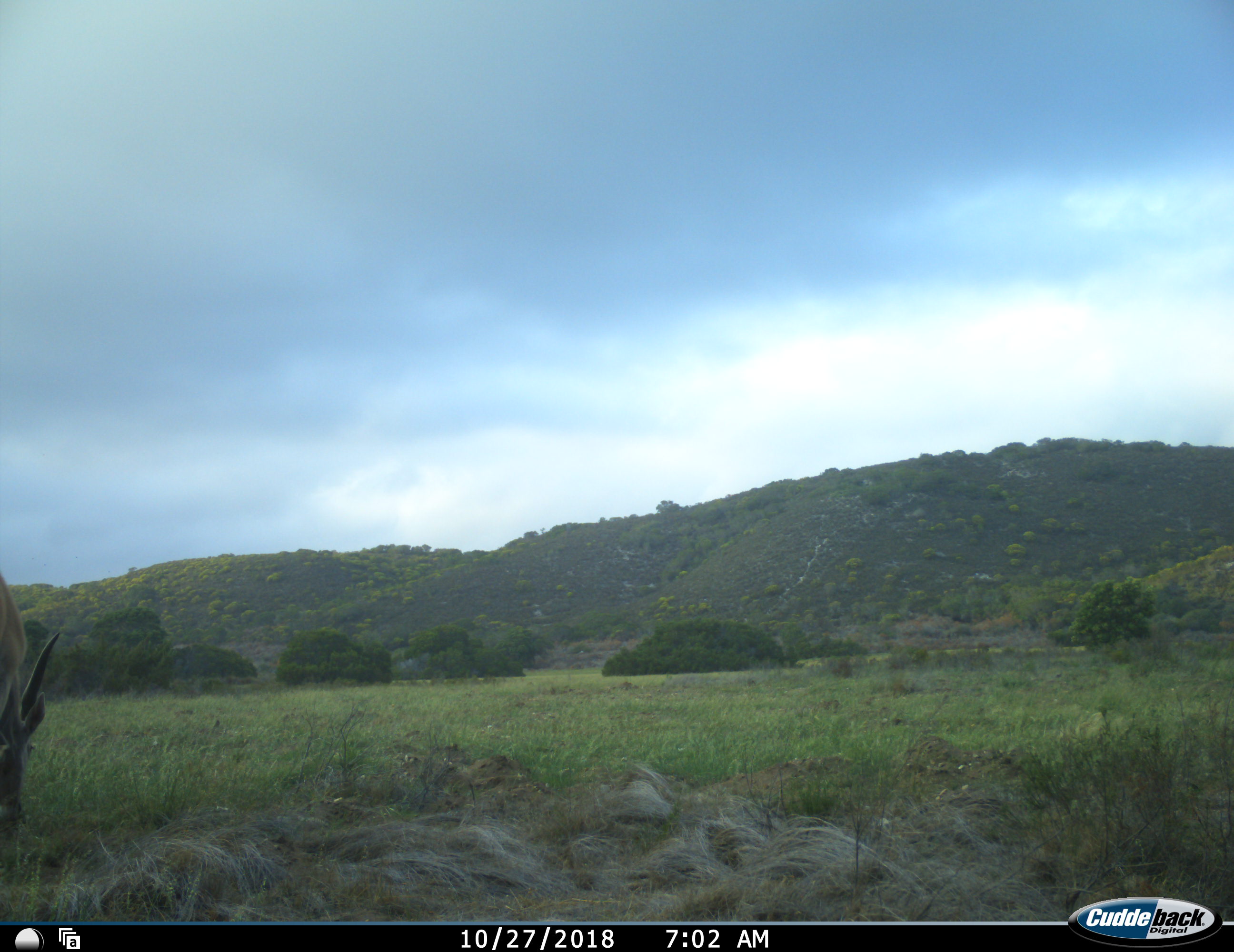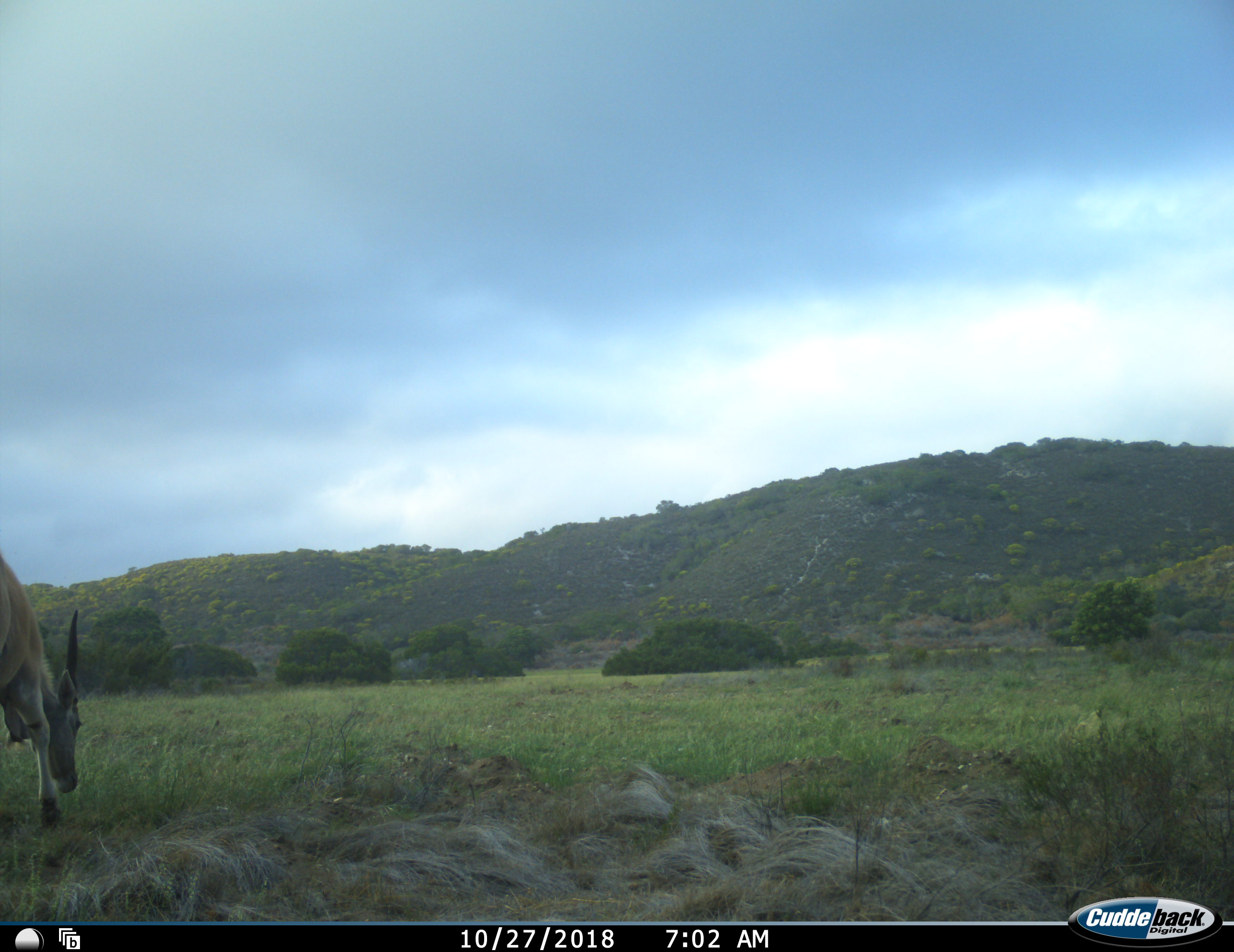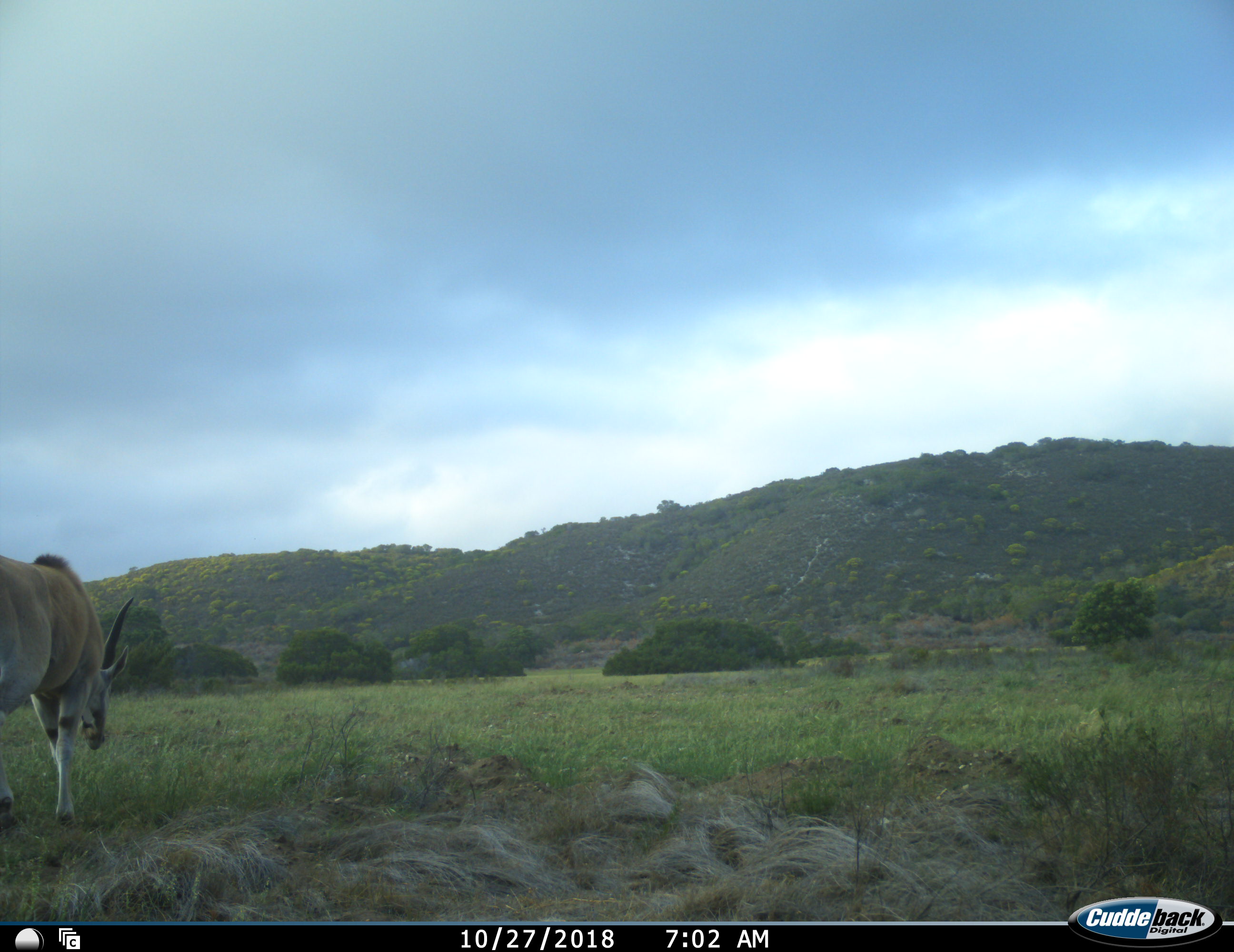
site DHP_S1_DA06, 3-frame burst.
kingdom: Animalia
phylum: Chordata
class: Mammalia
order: Artiodactyla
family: Bovidae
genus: Tragelaphus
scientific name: Tragelaphus oryx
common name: eland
Eland (Tragelaphus oryx), count 1. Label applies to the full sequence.